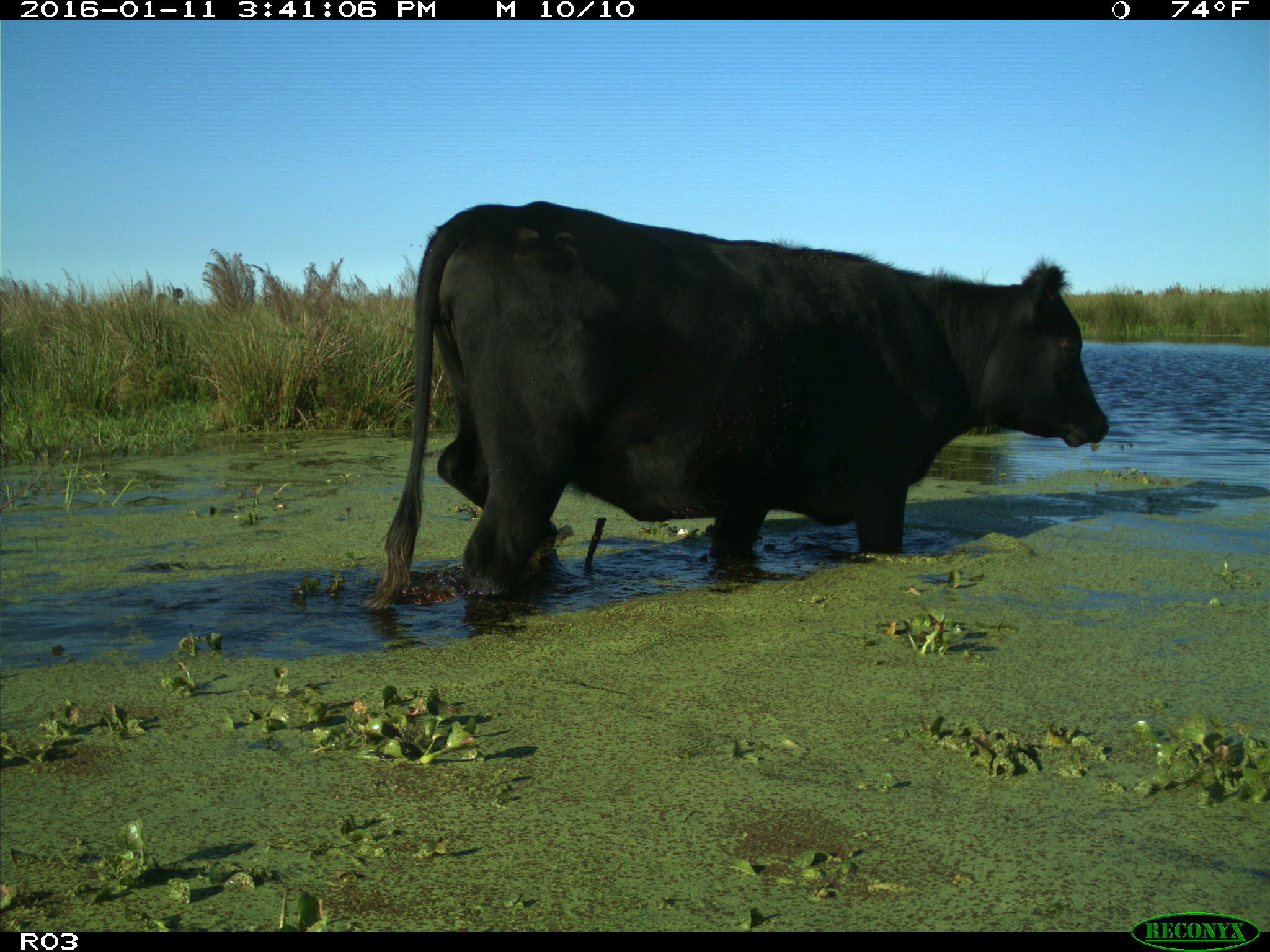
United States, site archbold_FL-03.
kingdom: Animalia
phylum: Chordata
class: Mammalia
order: Artiodactyla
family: Bovidae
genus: Bos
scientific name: Bos taurus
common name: domestic cow